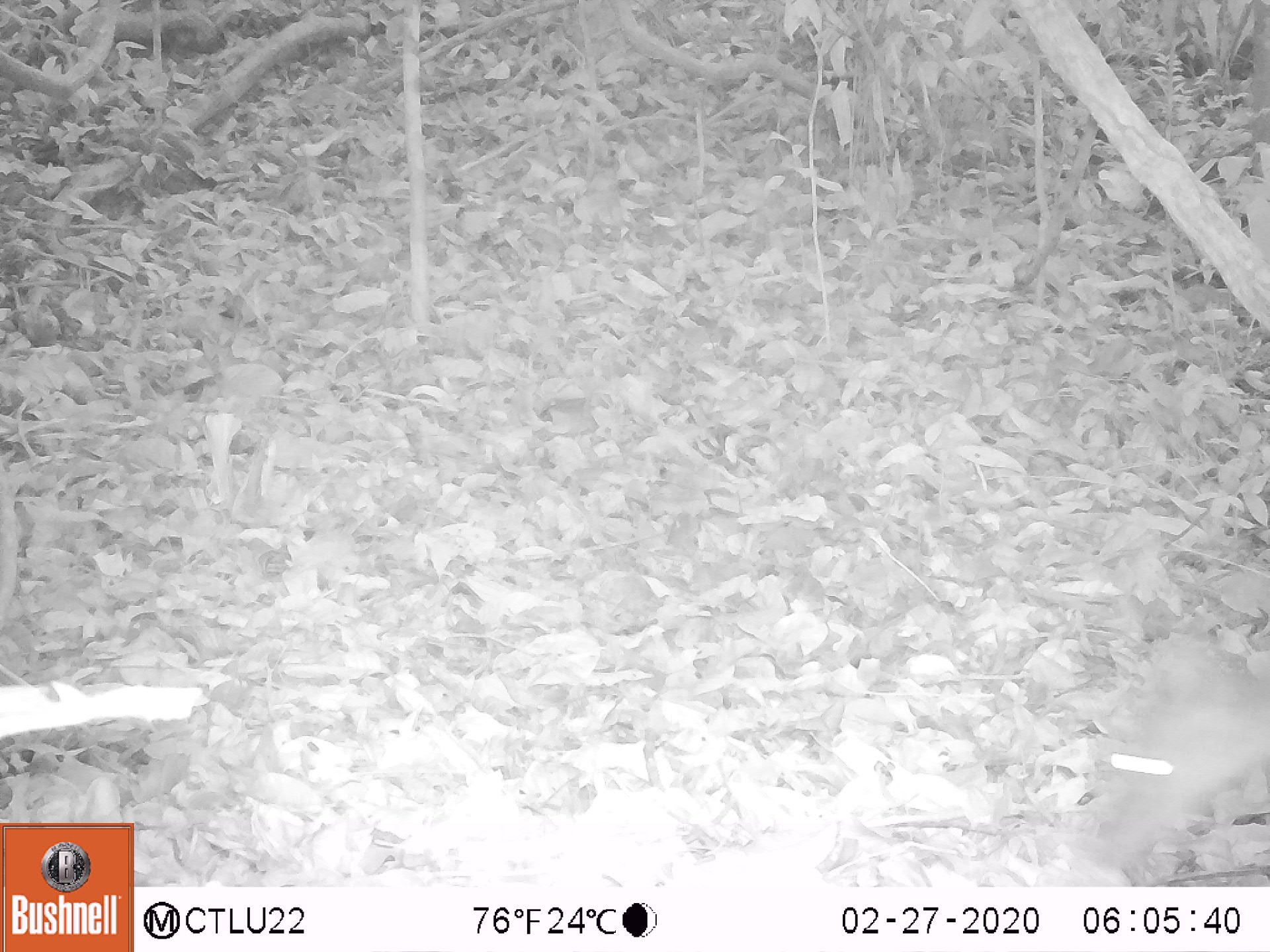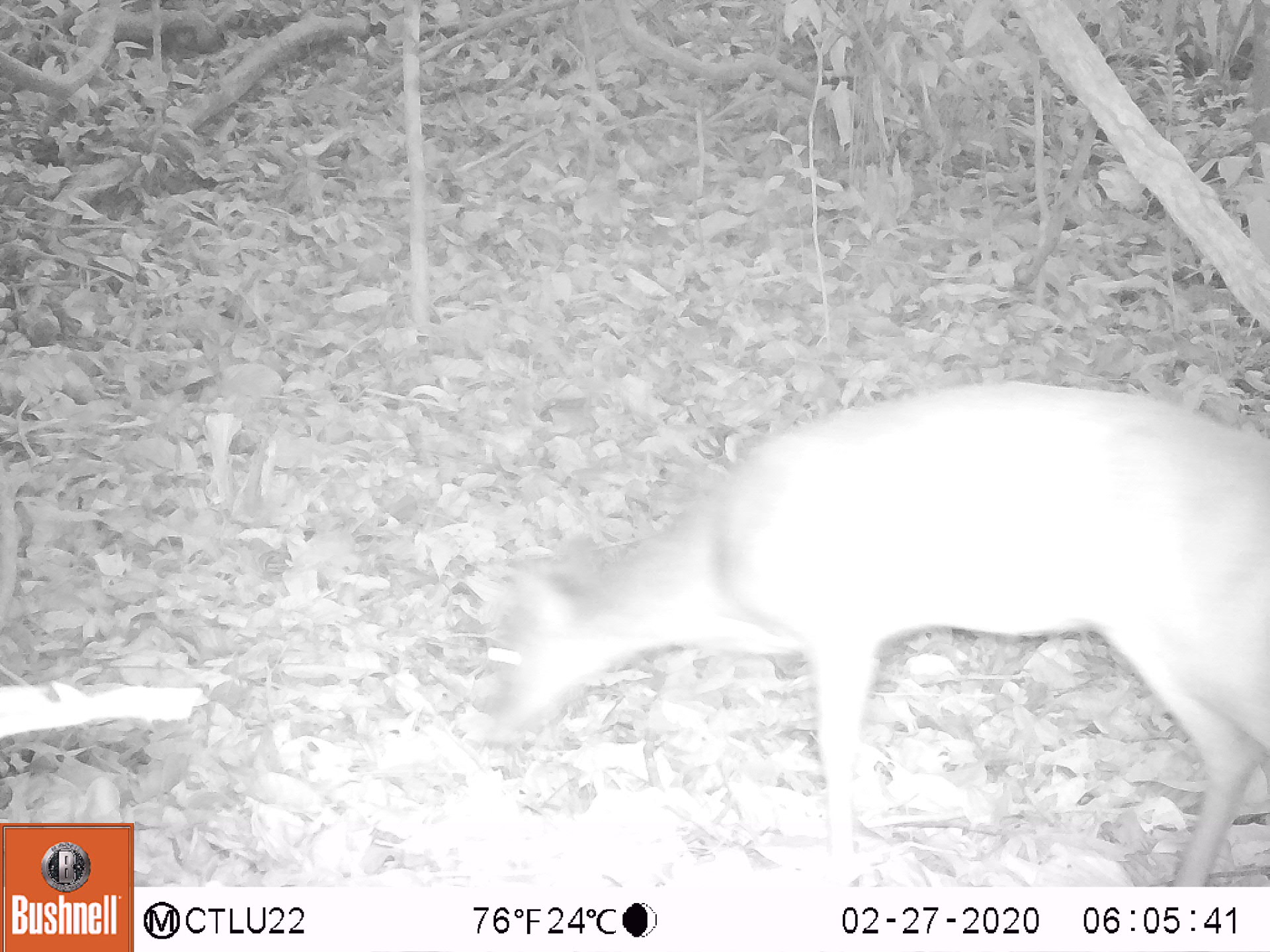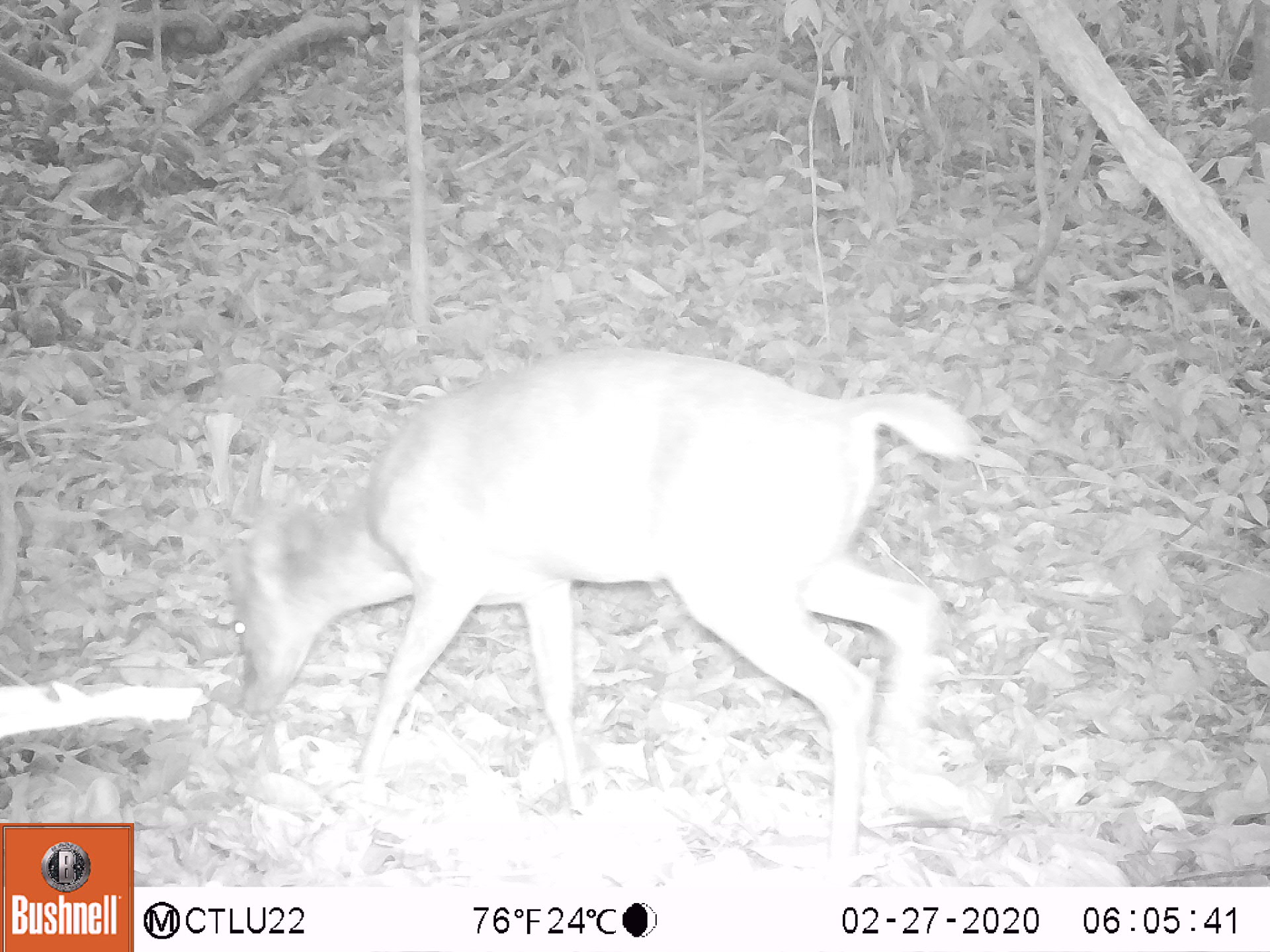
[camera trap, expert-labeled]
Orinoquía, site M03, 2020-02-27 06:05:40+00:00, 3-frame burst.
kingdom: Animalia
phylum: Chordata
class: Mammalia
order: Artiodactyla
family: Cervidae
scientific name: Cervidae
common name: deer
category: unknown cervid